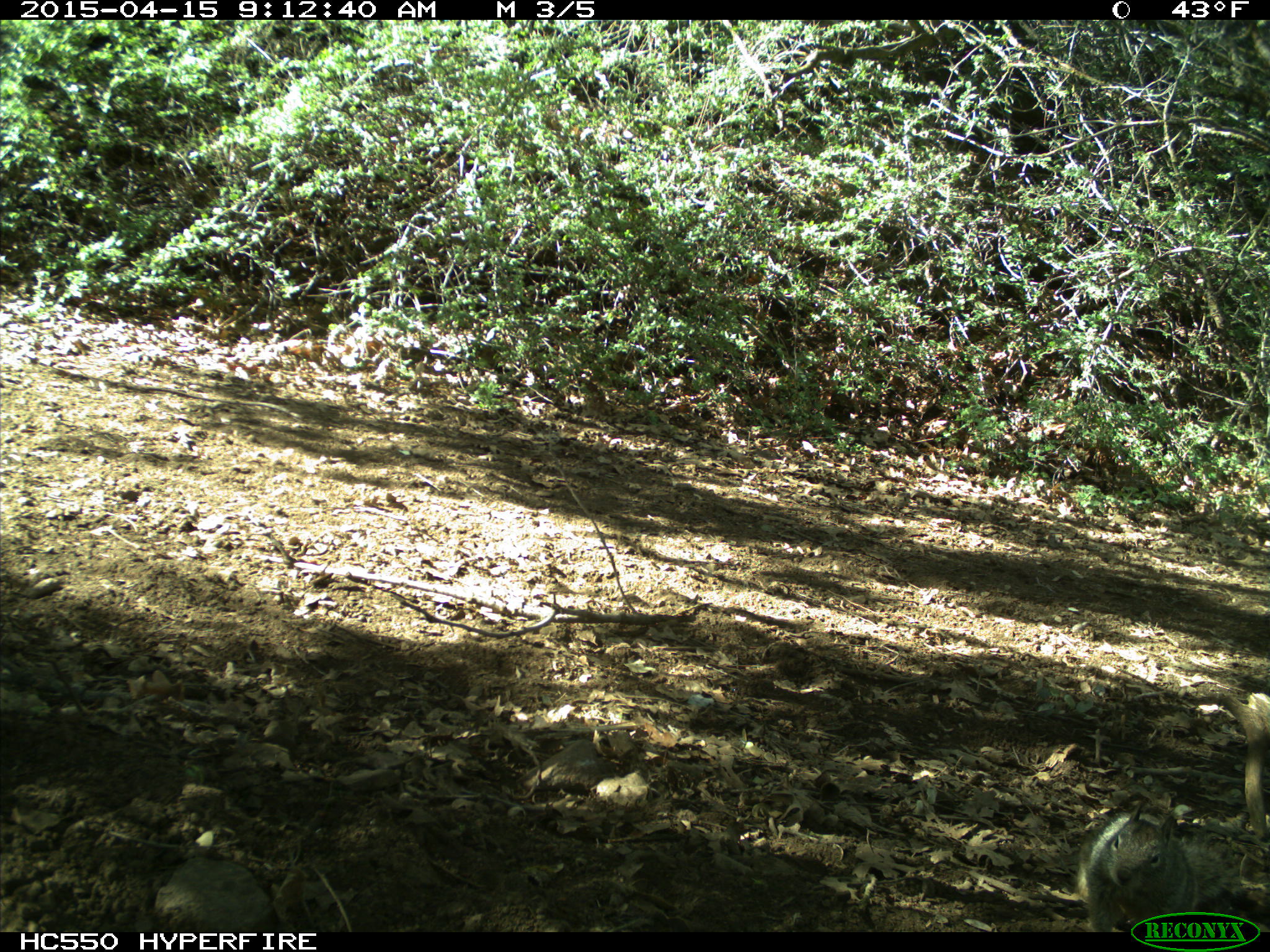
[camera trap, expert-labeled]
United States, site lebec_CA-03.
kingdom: Animalia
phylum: Chordata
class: Mammalia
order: Rodentia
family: Sciuridae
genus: Otospermophilus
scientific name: Otospermophilus beecheyi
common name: california ground squirrel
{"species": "Otospermophilus beecheyi (california ground squirrel)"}